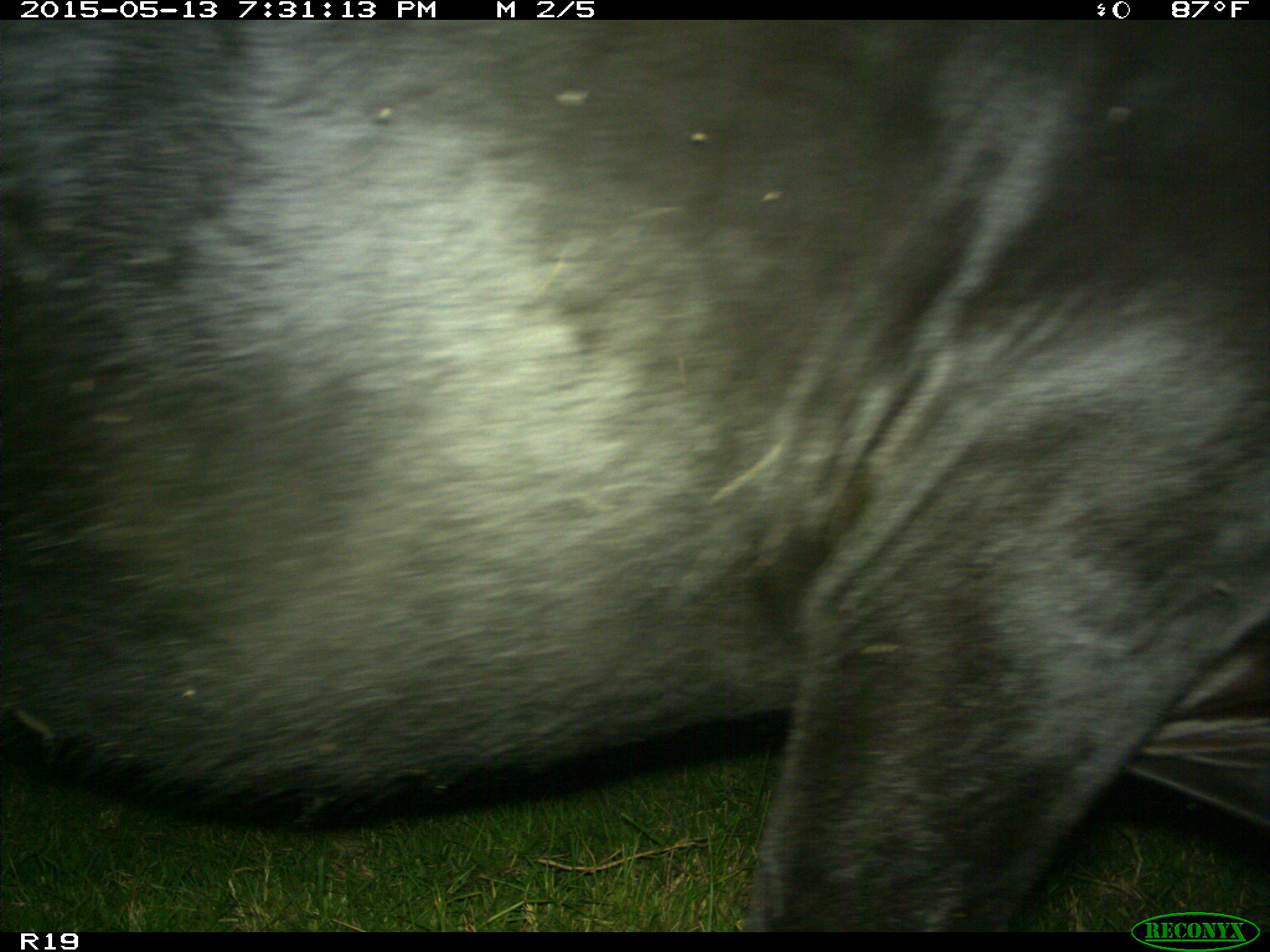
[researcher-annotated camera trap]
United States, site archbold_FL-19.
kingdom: Animalia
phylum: Chordata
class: Mammalia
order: Artiodactyla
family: Bovidae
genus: Bos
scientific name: Bos taurus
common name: domestic cow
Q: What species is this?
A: Bos taurus (domestic cow).